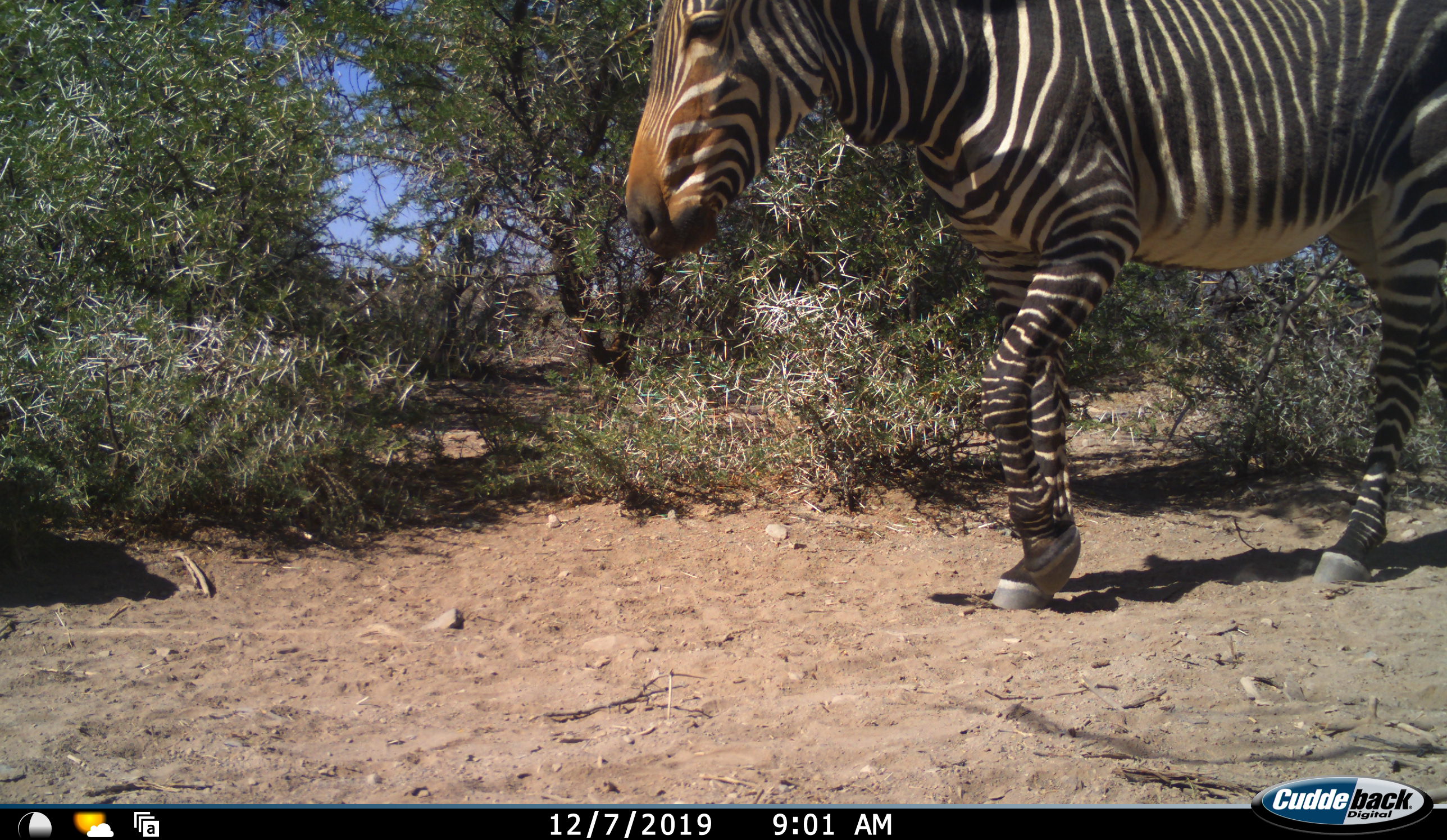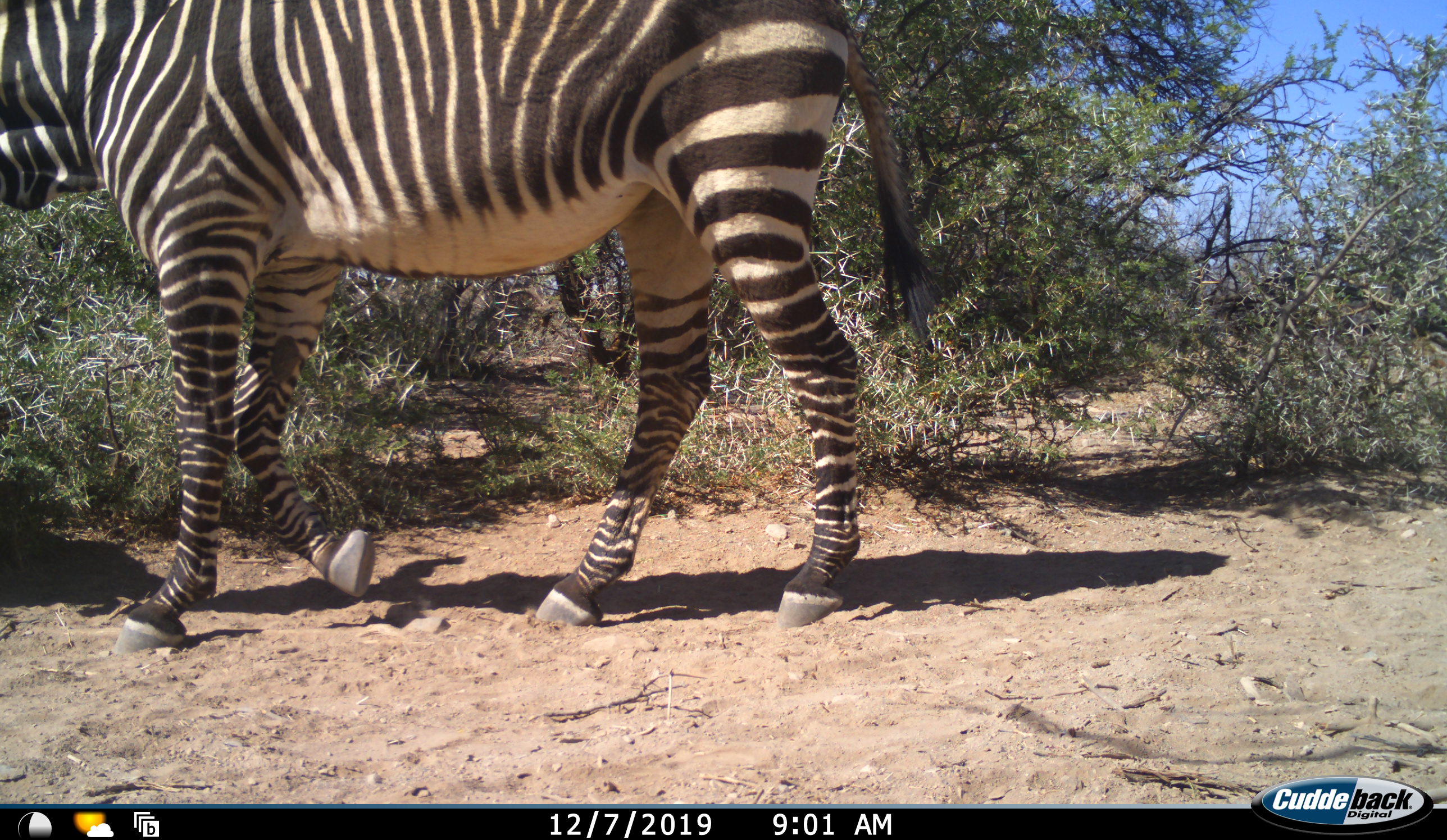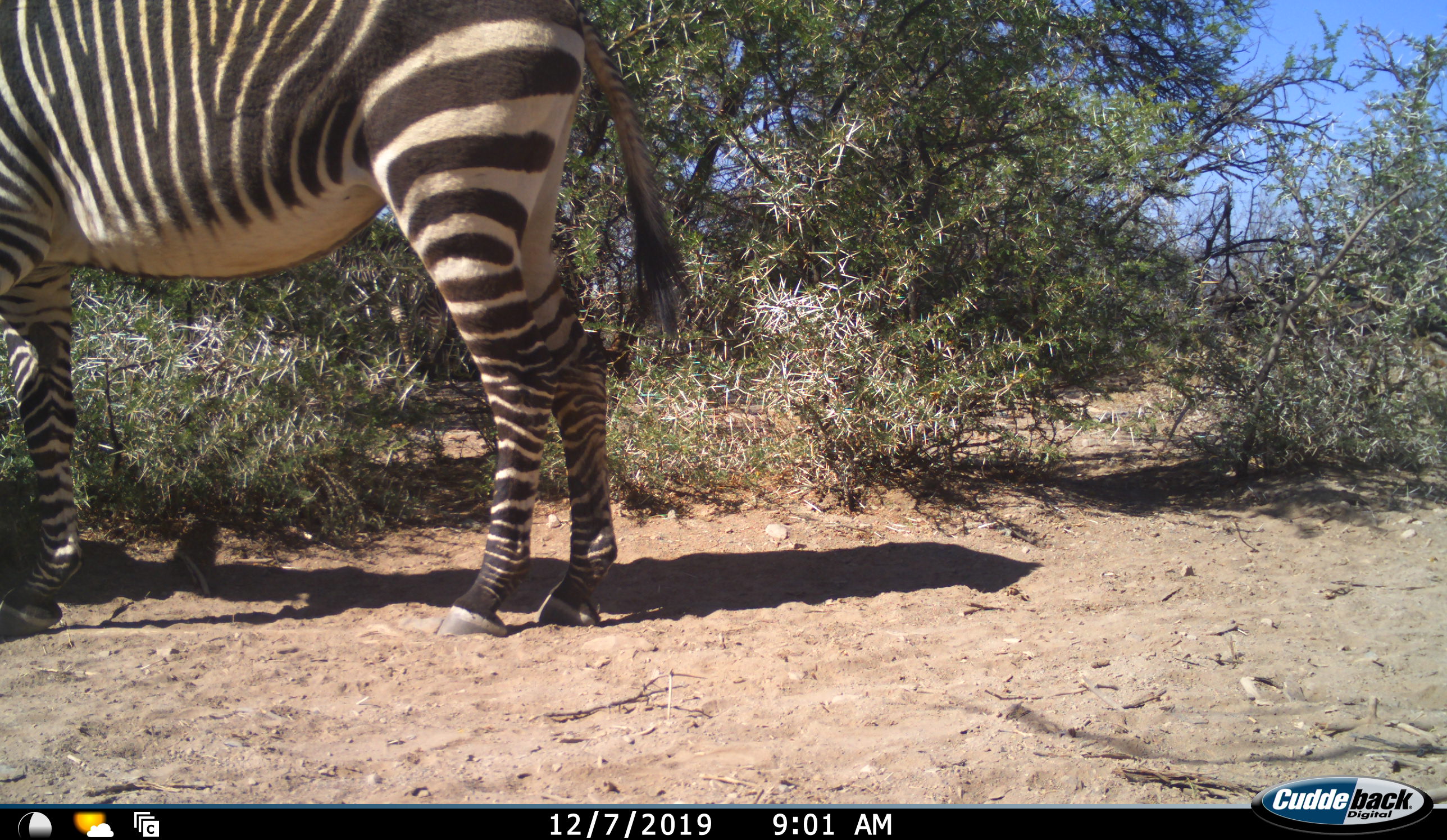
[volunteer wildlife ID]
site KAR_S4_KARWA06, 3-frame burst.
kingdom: Animalia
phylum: Chordata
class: Mammalia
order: Perissodactyla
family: Equidae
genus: Equus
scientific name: Equus zebra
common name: mountain zebra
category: zebramountain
Zebramountain (mountain zebra) (Equus zebra), count 1. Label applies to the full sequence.